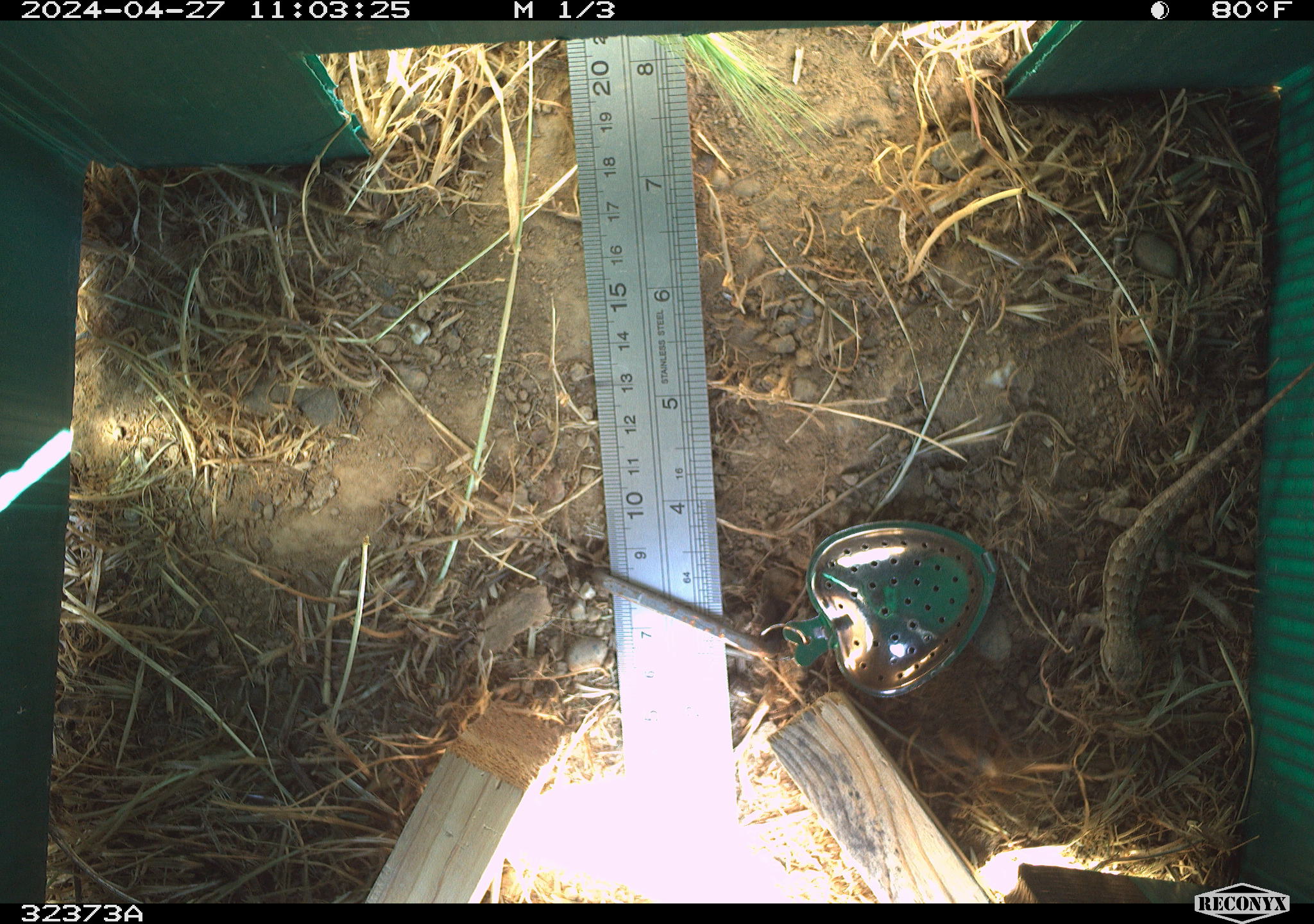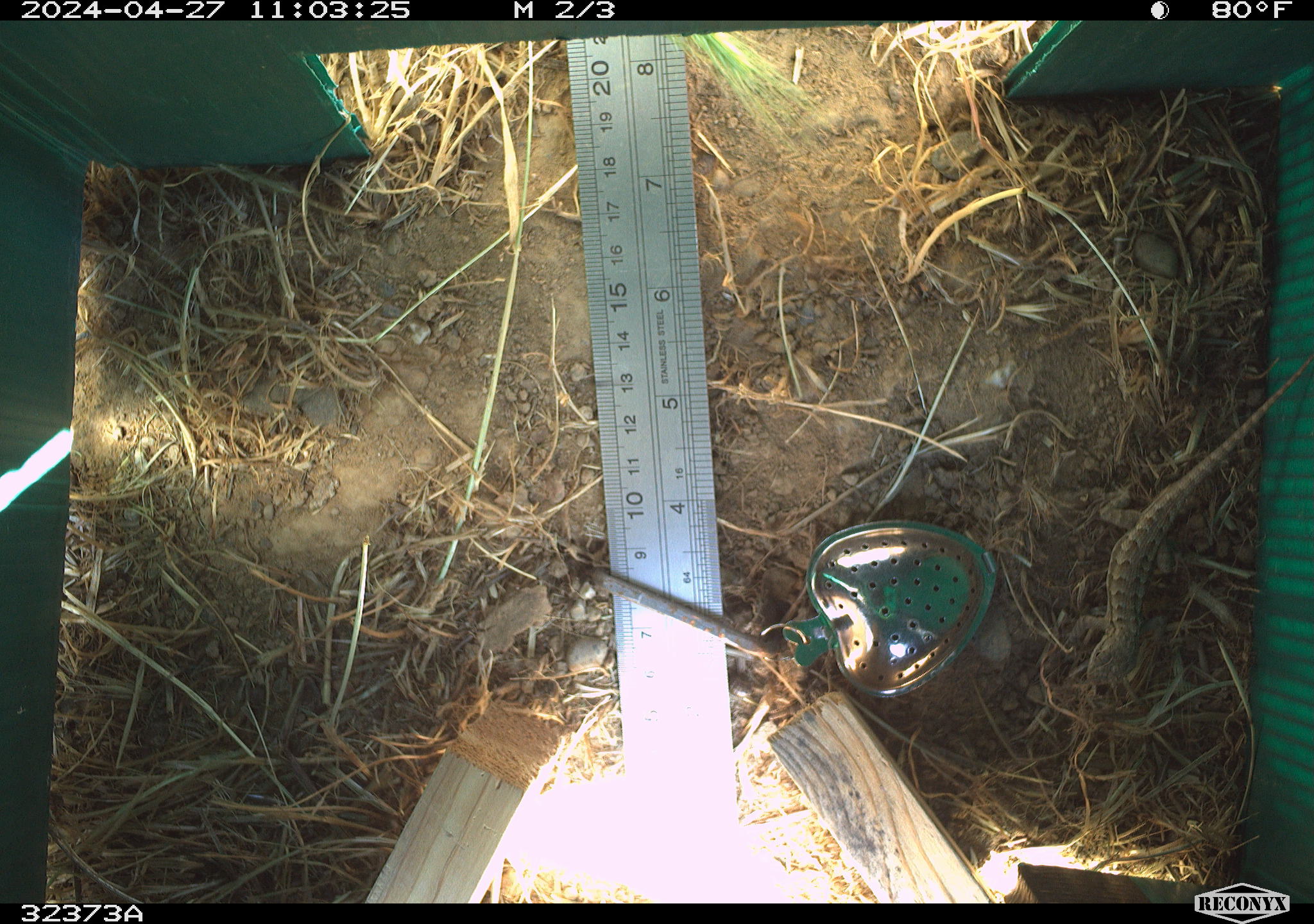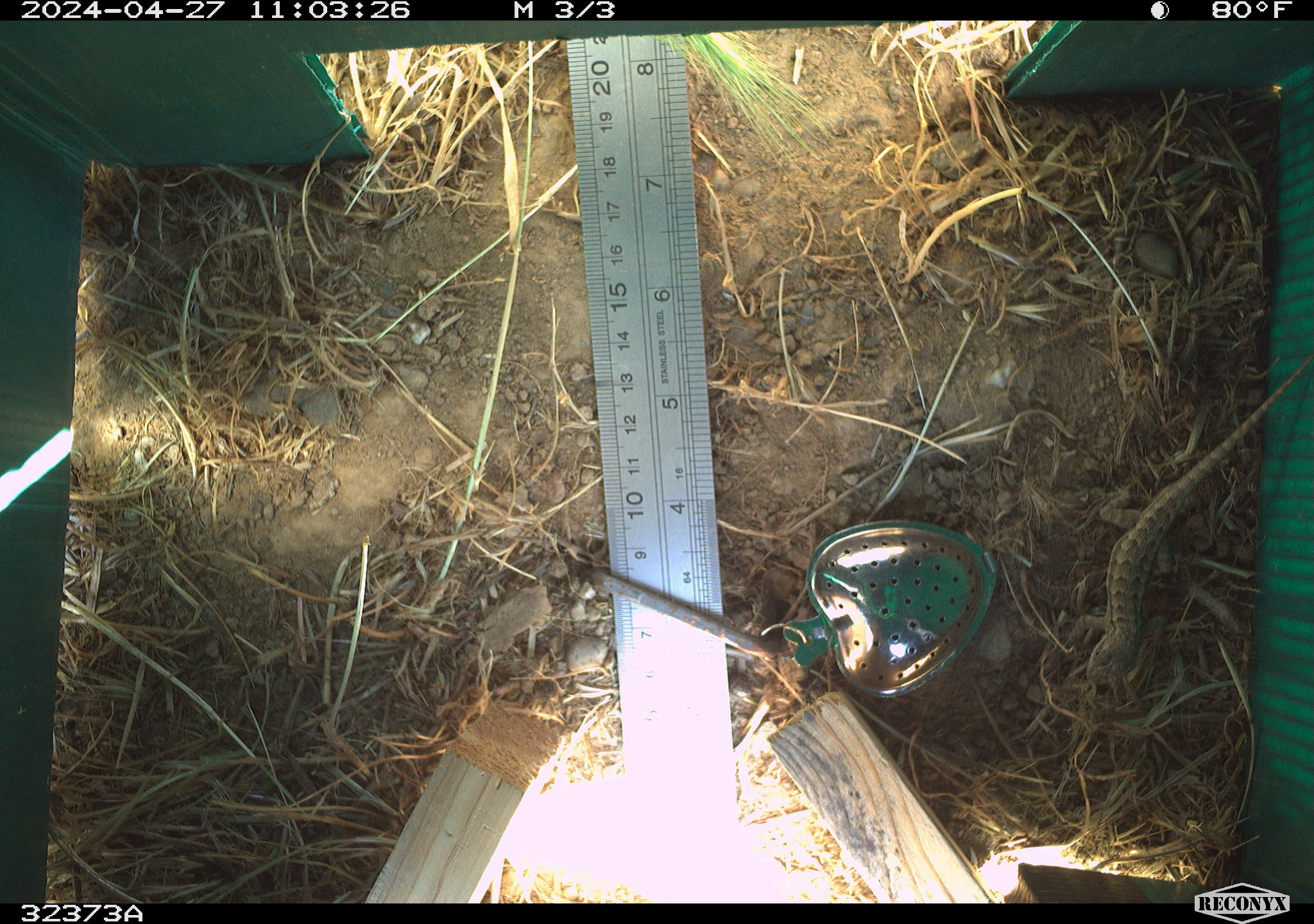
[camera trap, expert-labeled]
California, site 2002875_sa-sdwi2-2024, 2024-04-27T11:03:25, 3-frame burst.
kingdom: Animalia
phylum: Chordata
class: Reptilia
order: Squamata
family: Phrynosomatidae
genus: Sceloporus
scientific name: Sceloporus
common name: spiny lizards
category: sceloporus species